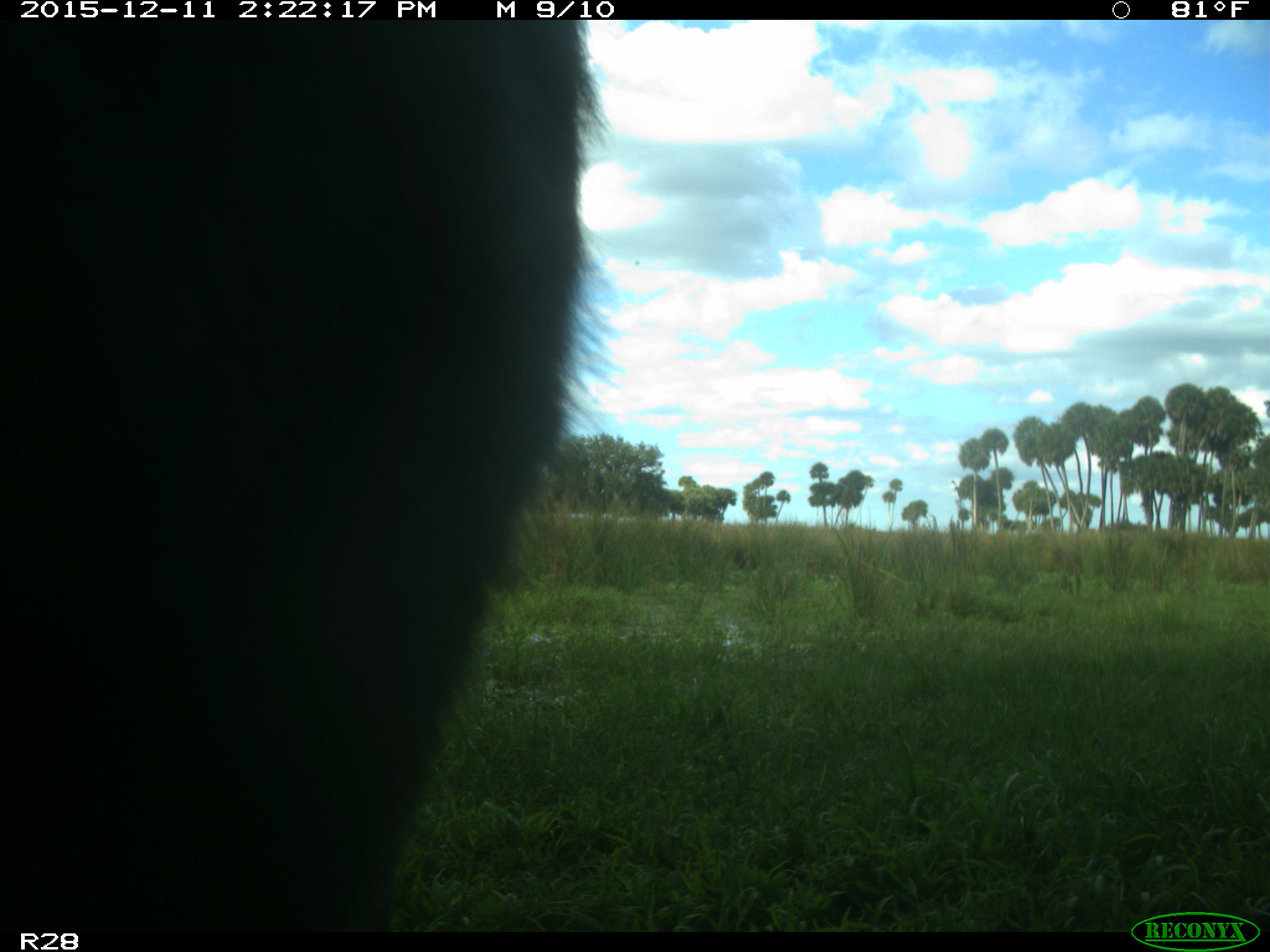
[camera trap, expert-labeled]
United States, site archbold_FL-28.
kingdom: Animalia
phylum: Chordata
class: Mammalia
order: Artiodactyla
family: Bovidae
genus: Bos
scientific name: Bos taurus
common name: domestic cow